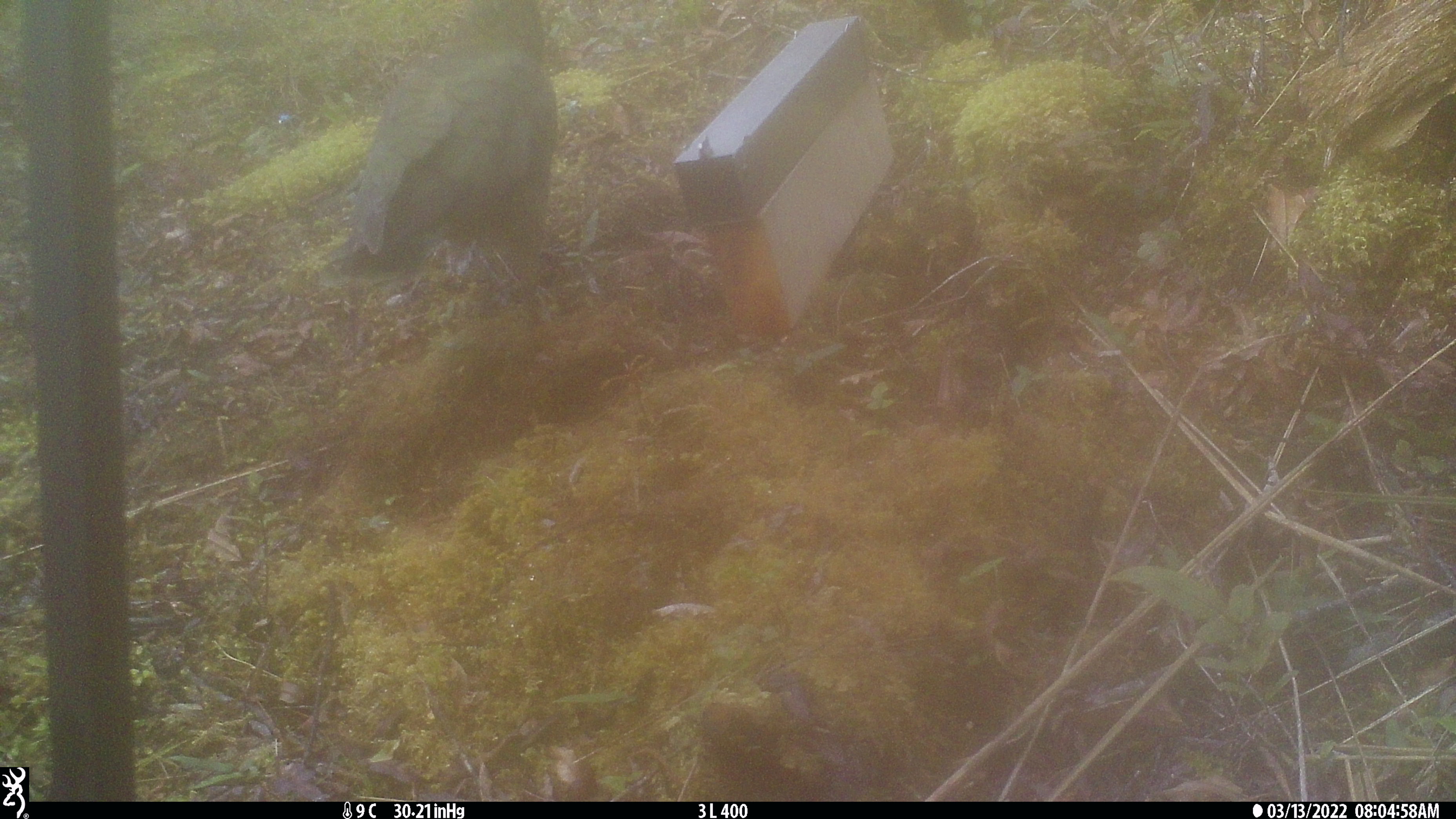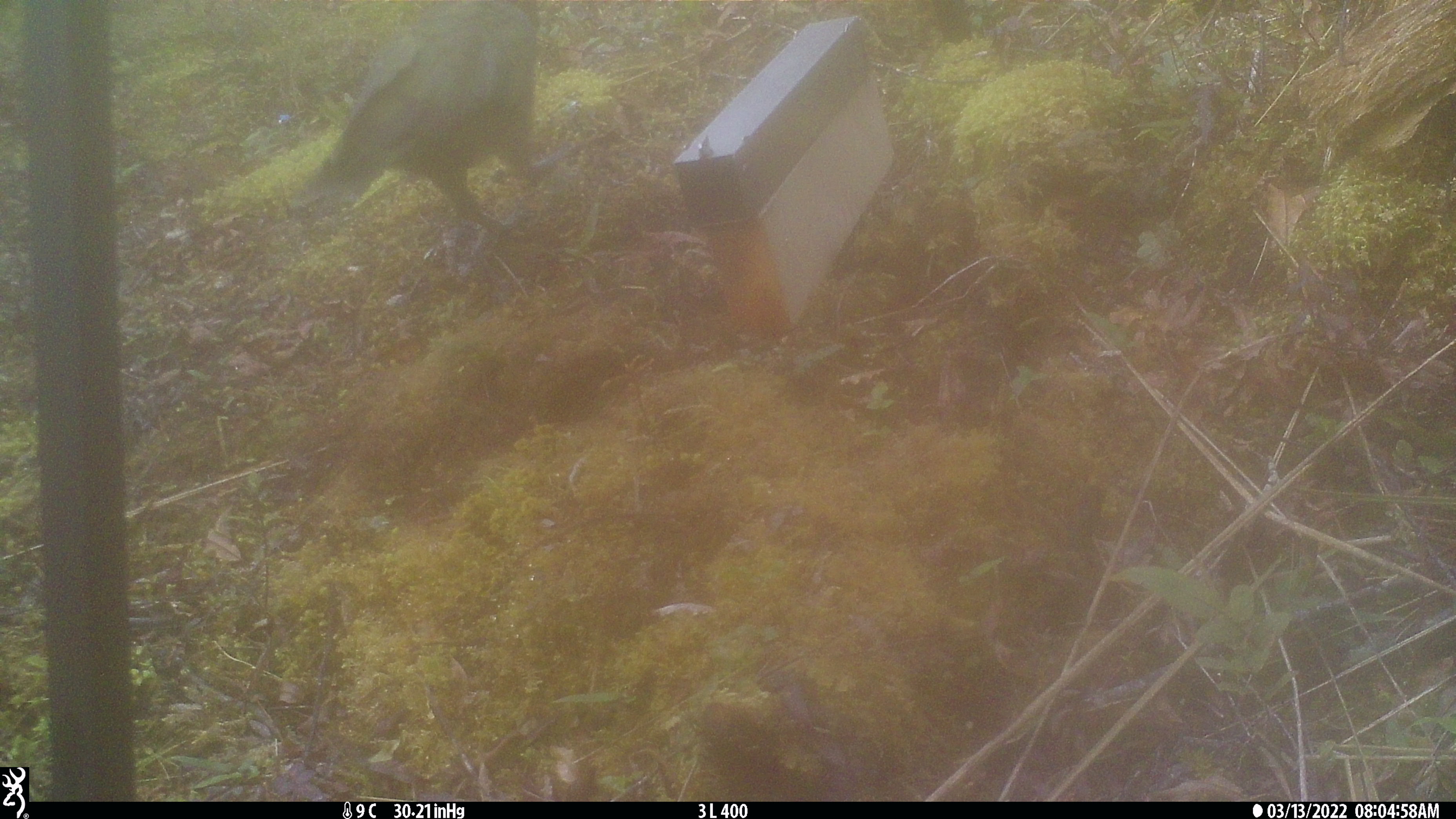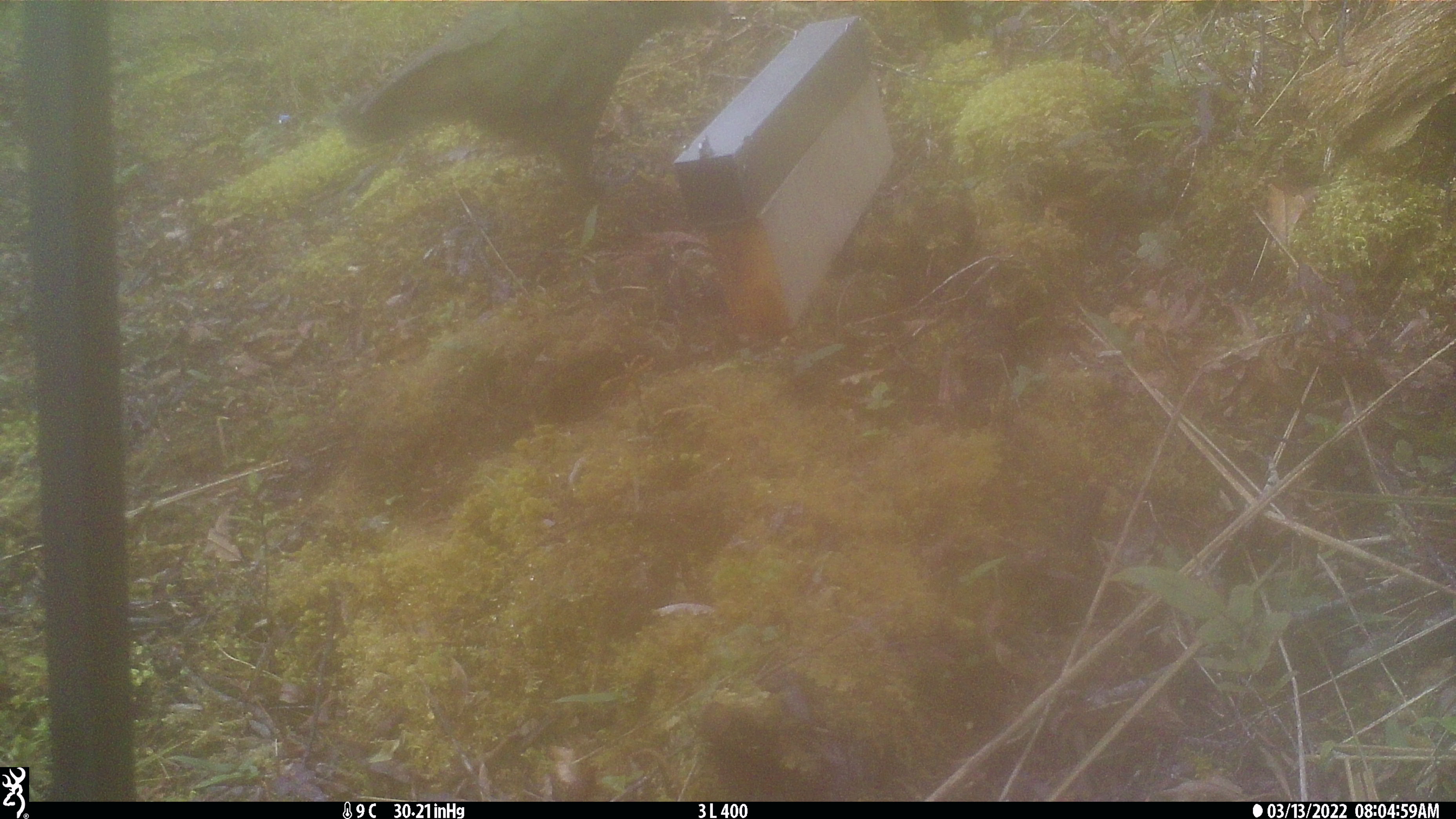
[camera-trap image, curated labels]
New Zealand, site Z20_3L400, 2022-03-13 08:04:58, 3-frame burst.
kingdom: Animalia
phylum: Chordata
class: Aves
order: Psittaciformes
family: Strigopidae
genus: Nestor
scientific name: Nestor notabilis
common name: kea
Kea (Nestor notabilis).